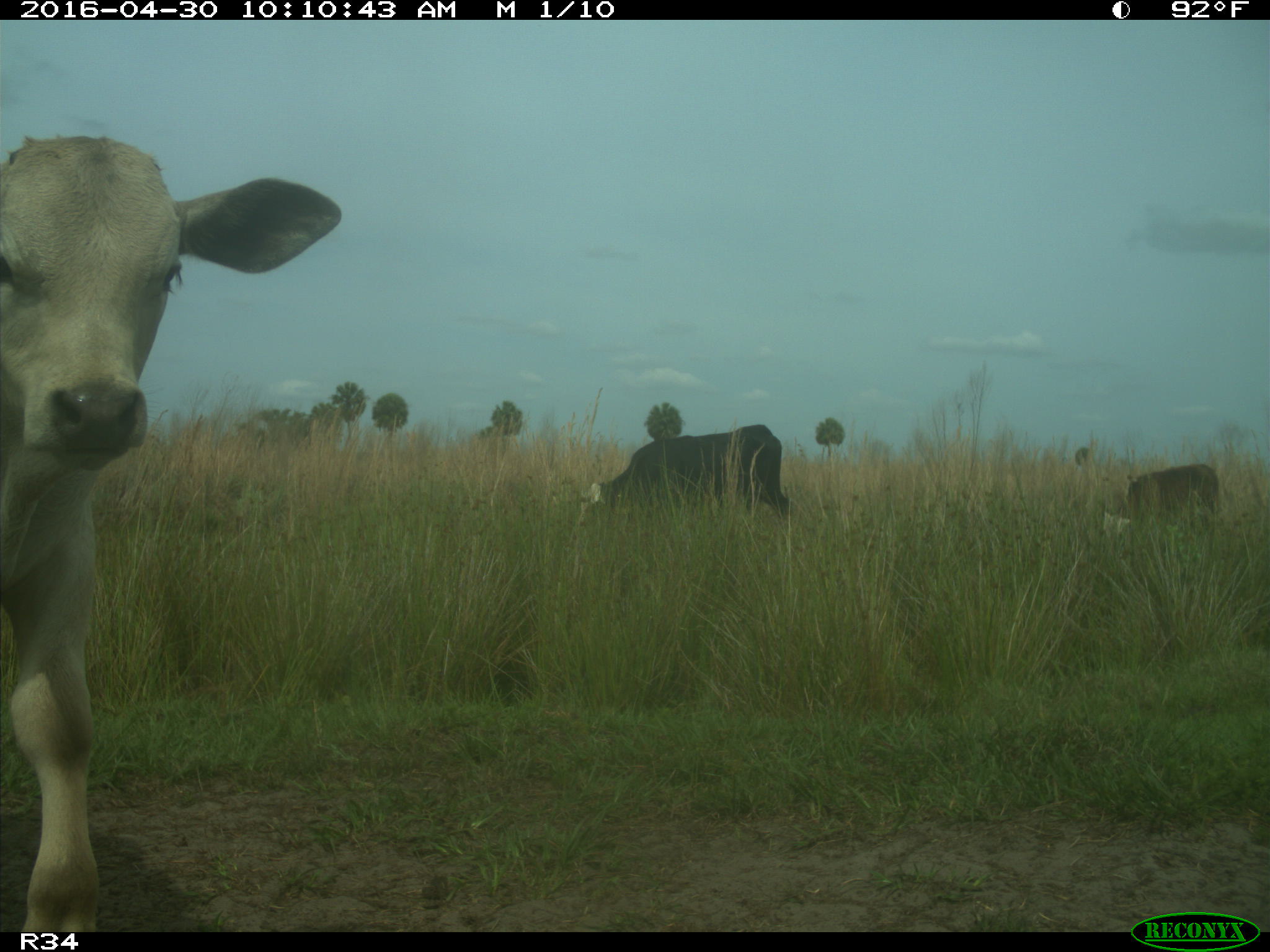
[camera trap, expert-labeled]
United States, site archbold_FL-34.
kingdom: Animalia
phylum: Chordata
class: Mammalia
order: Artiodactyla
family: Bovidae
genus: Bos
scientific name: Bos taurus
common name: domestic cow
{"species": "Bos taurus (domestic cow)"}